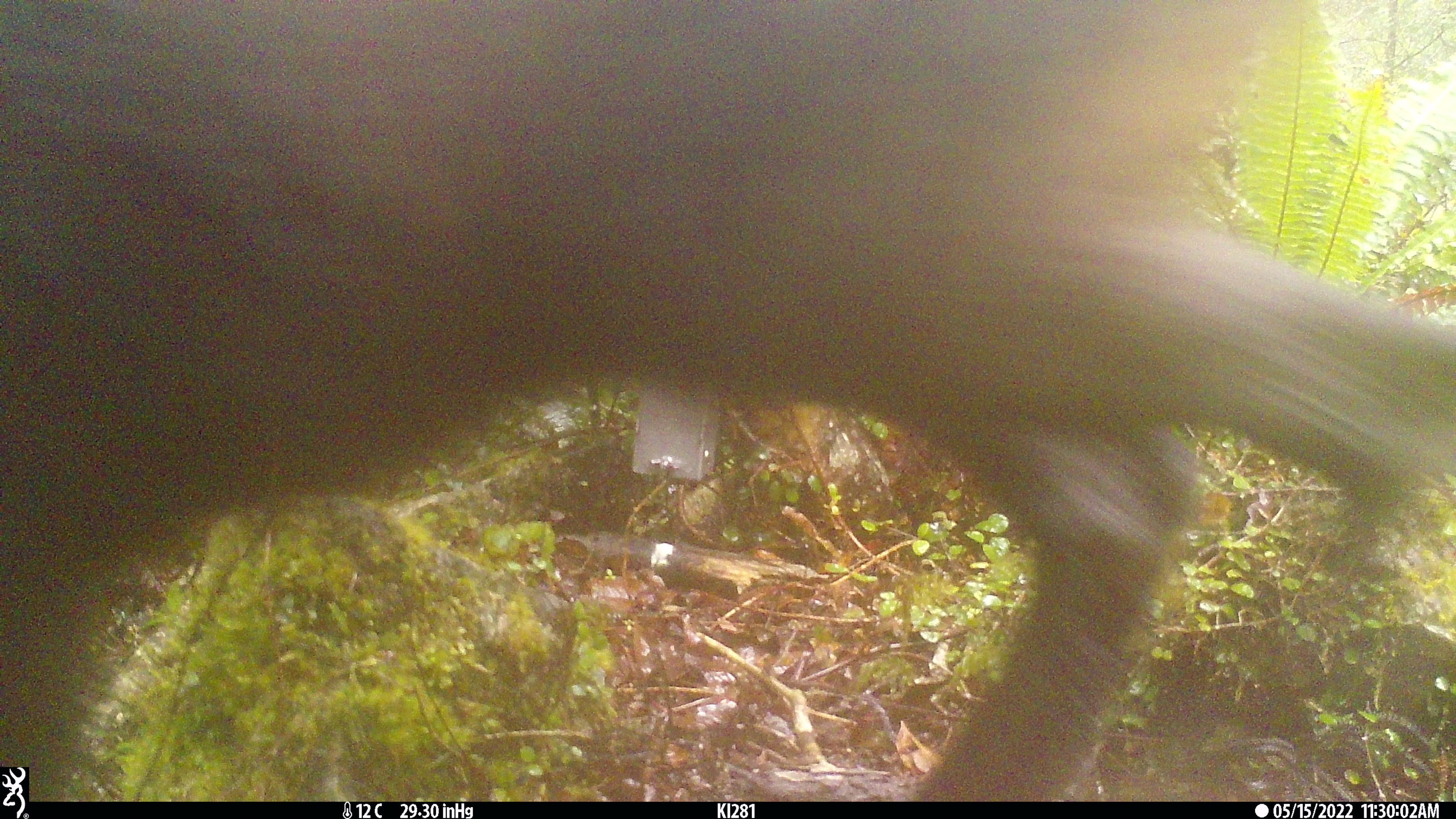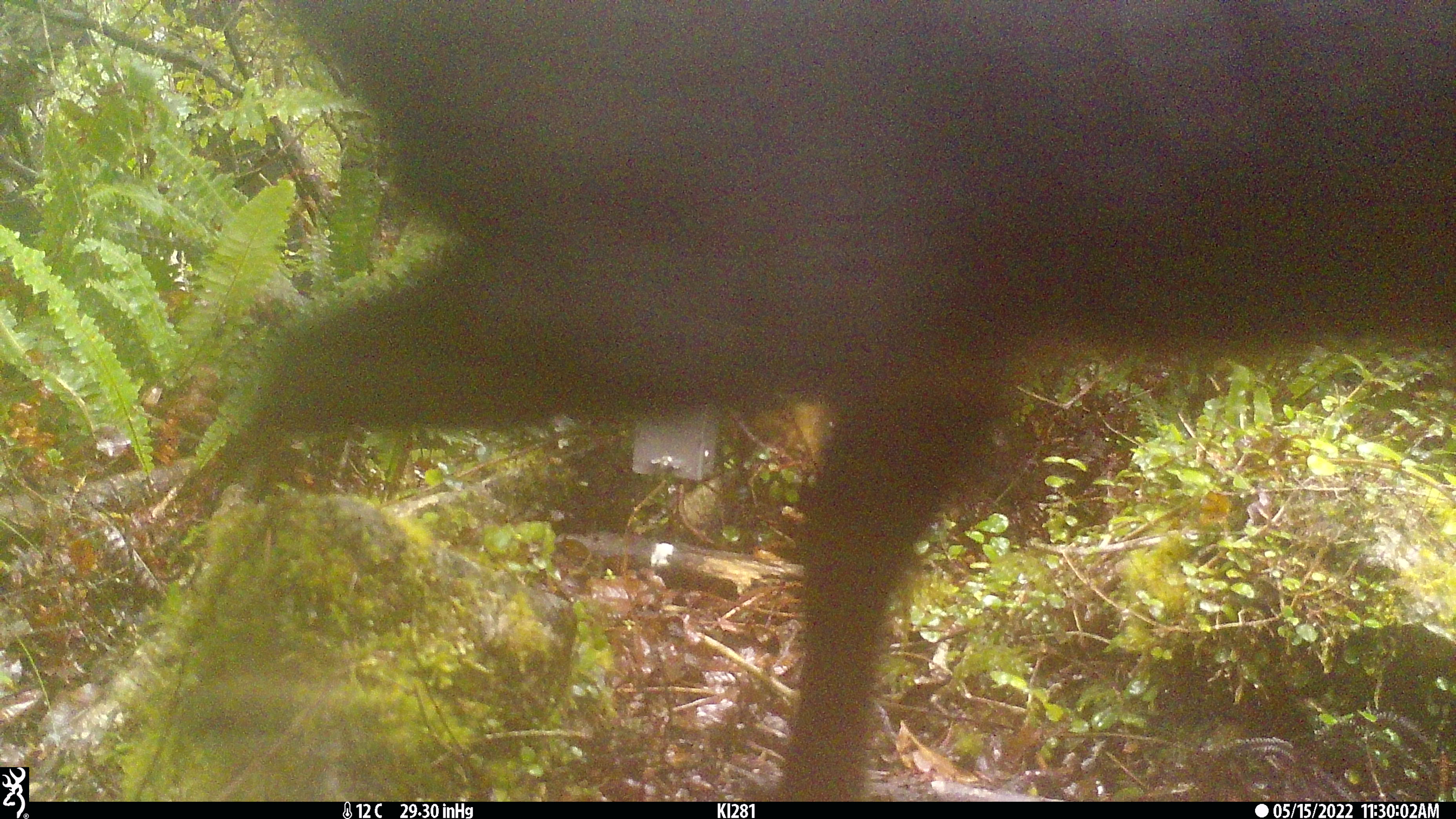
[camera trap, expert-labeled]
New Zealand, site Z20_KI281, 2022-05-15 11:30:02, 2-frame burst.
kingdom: Animalia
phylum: Chordata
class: Mammalia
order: Artiodactyla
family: Bovidae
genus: Rupicapra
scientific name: Rupicapra rupicapra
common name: alpine chamois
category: chamois